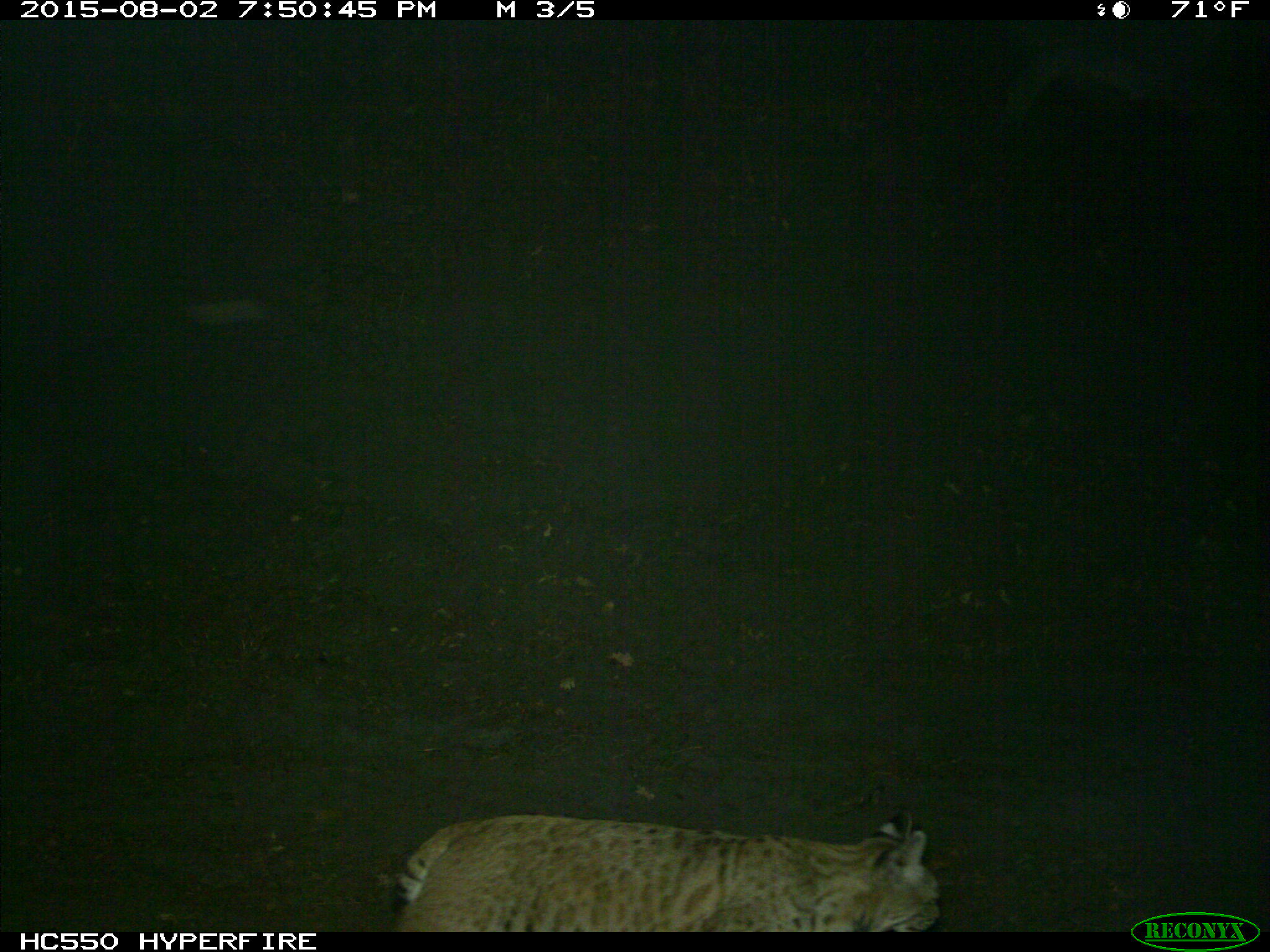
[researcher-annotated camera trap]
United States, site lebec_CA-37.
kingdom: Animalia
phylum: Chordata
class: Mammalia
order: Carnivora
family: Felidae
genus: Lynx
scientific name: Lynx rufus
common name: bobcat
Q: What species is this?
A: Lynx rufus (bobcat).